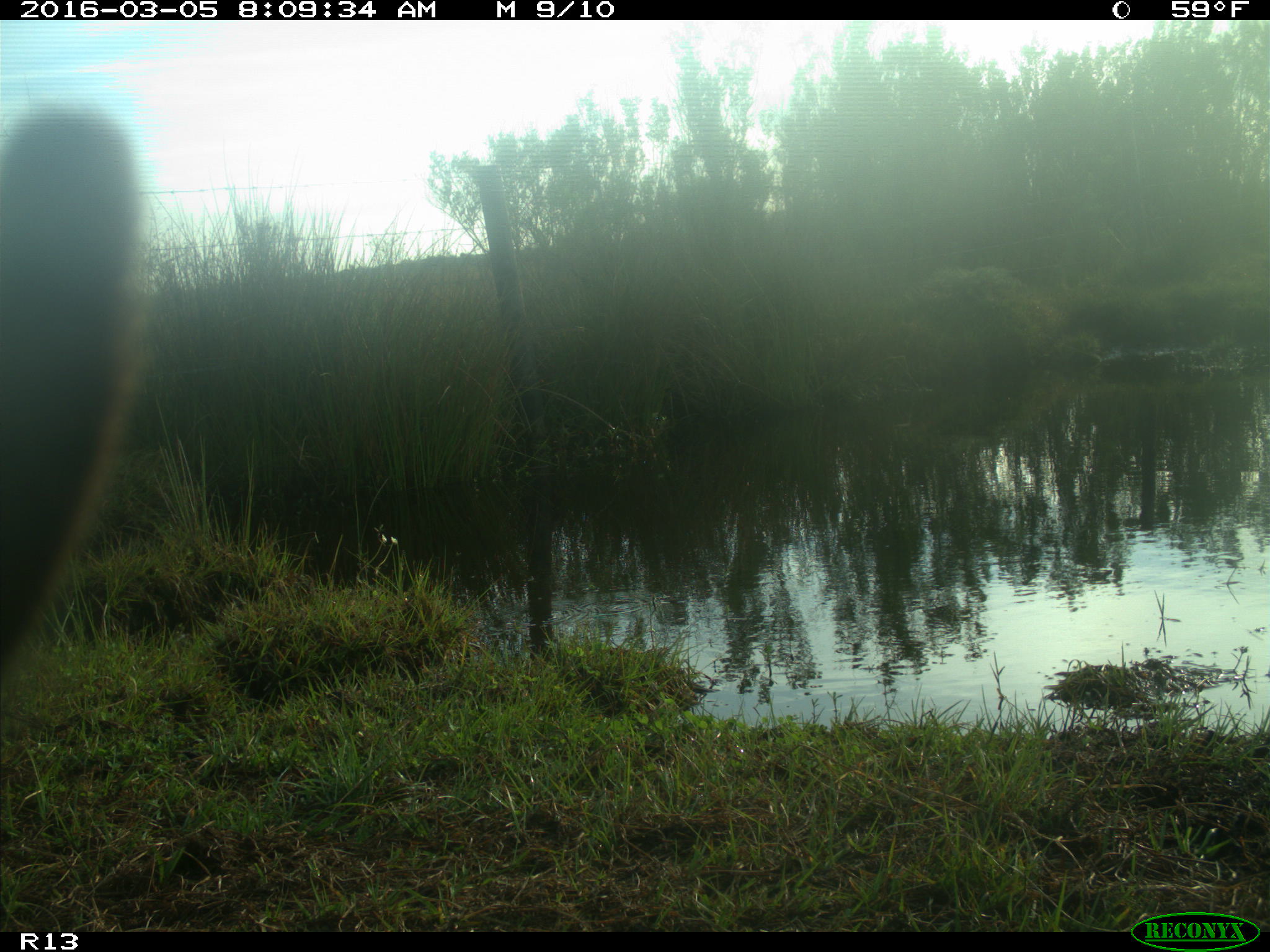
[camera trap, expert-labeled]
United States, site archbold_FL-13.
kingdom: Animalia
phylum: Chordata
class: Mammalia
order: Artiodactyla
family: Bovidae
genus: Bos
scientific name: Bos taurus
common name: domestic cow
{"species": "Bos taurus (domestic cow)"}